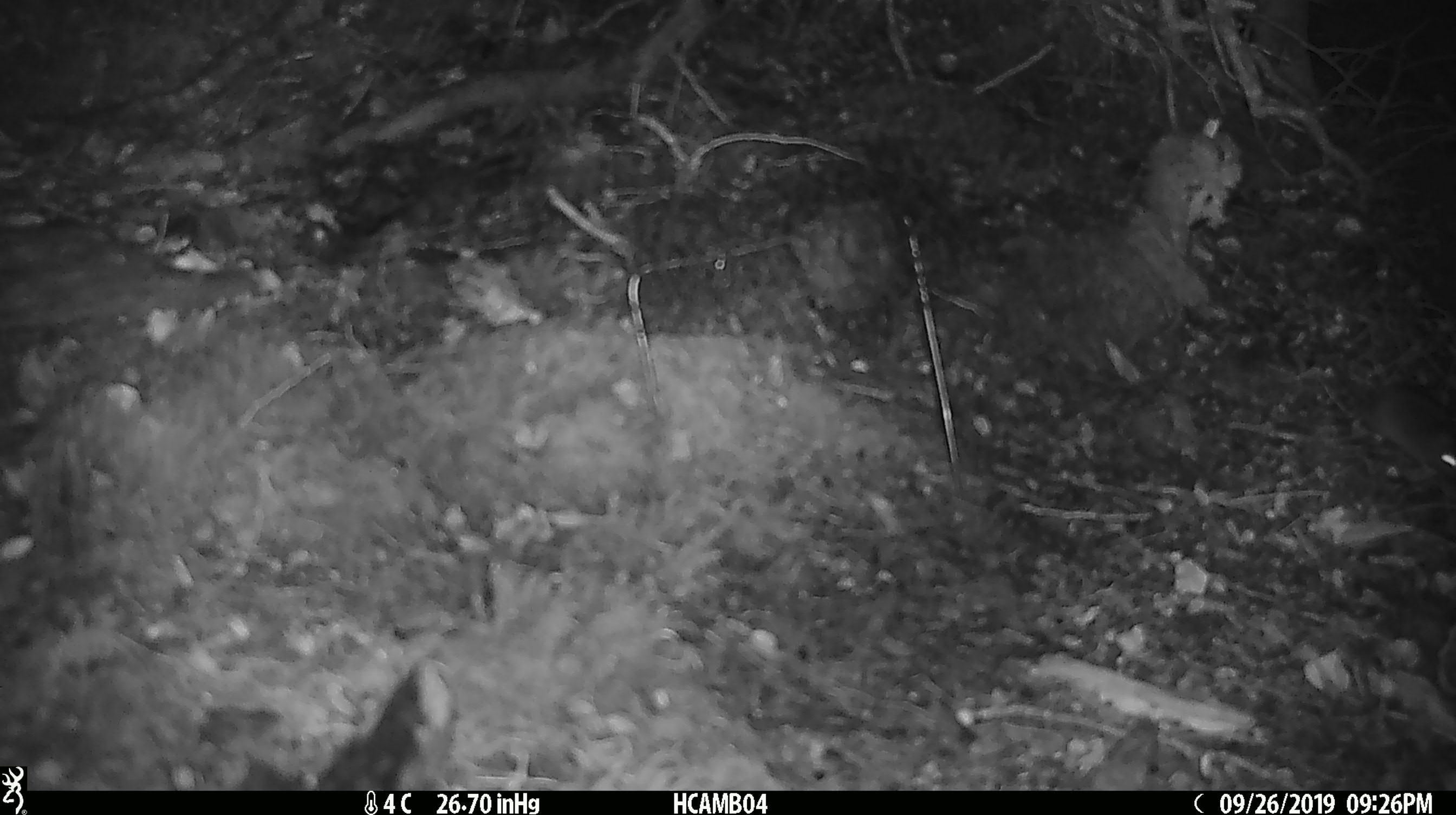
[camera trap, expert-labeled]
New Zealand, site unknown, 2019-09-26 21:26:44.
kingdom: Animalia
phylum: Chordata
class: Mammalia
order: Rodentia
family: Muridae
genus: Mus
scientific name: Mus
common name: mouse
Mouse (Mus).